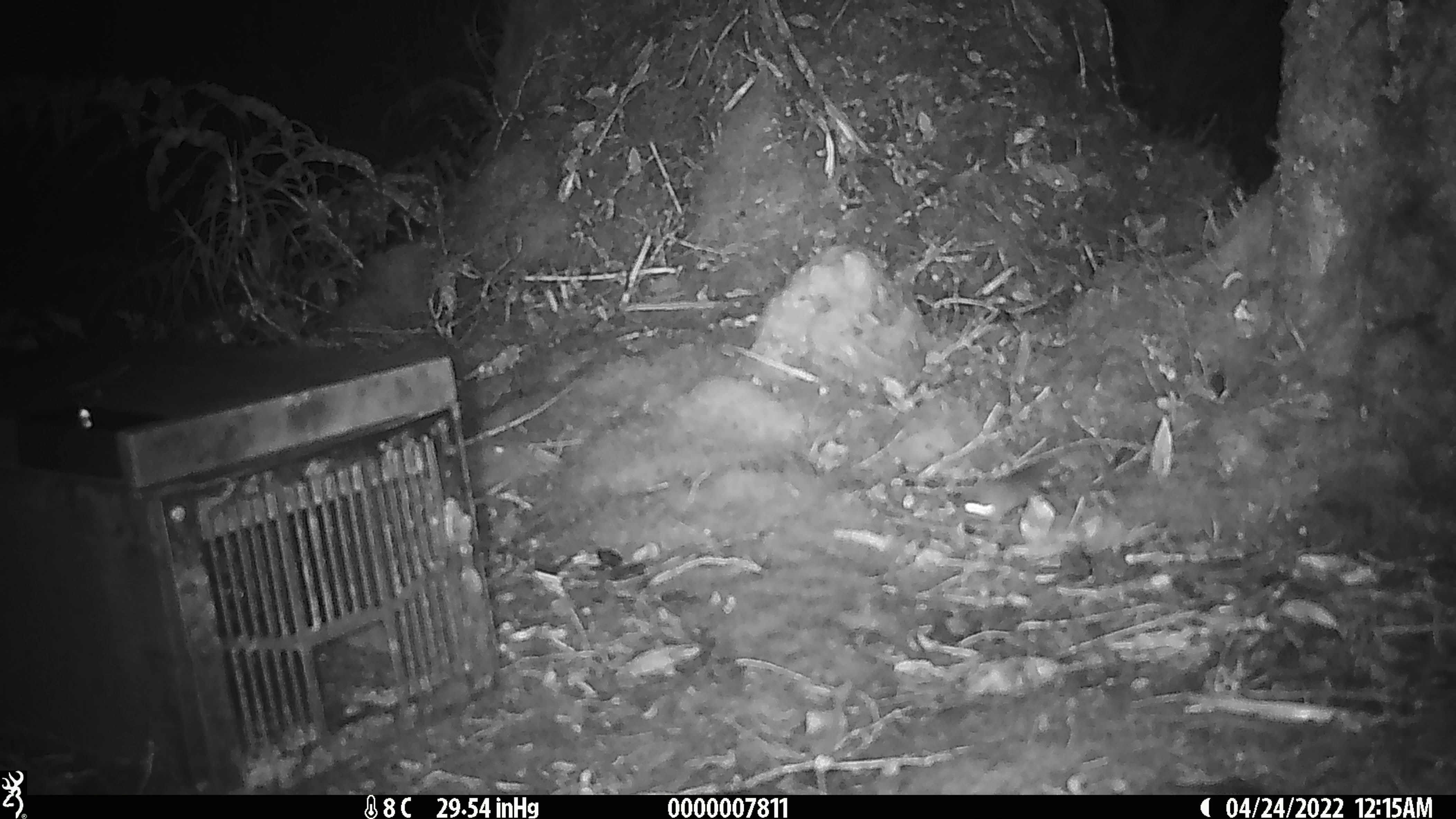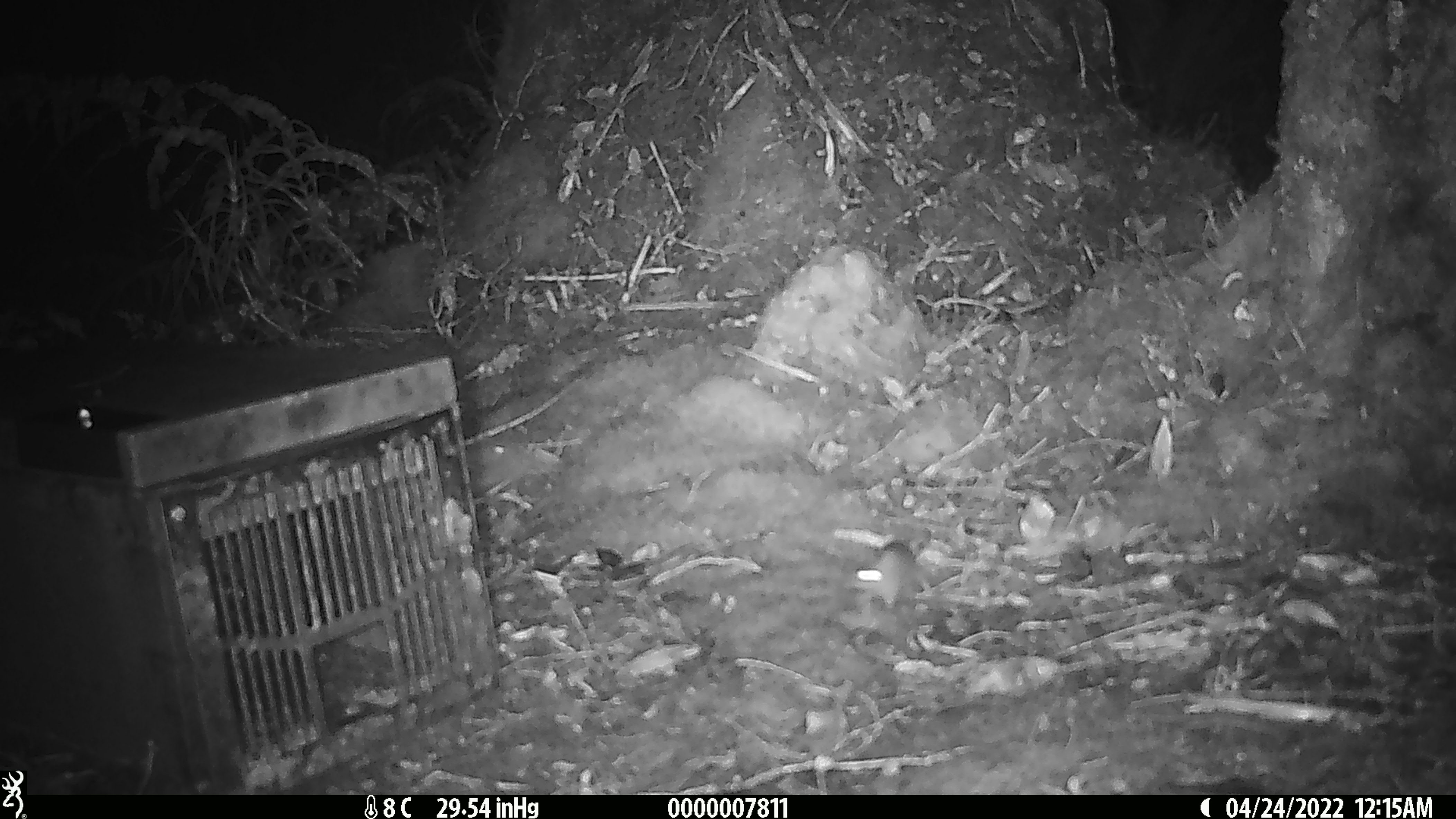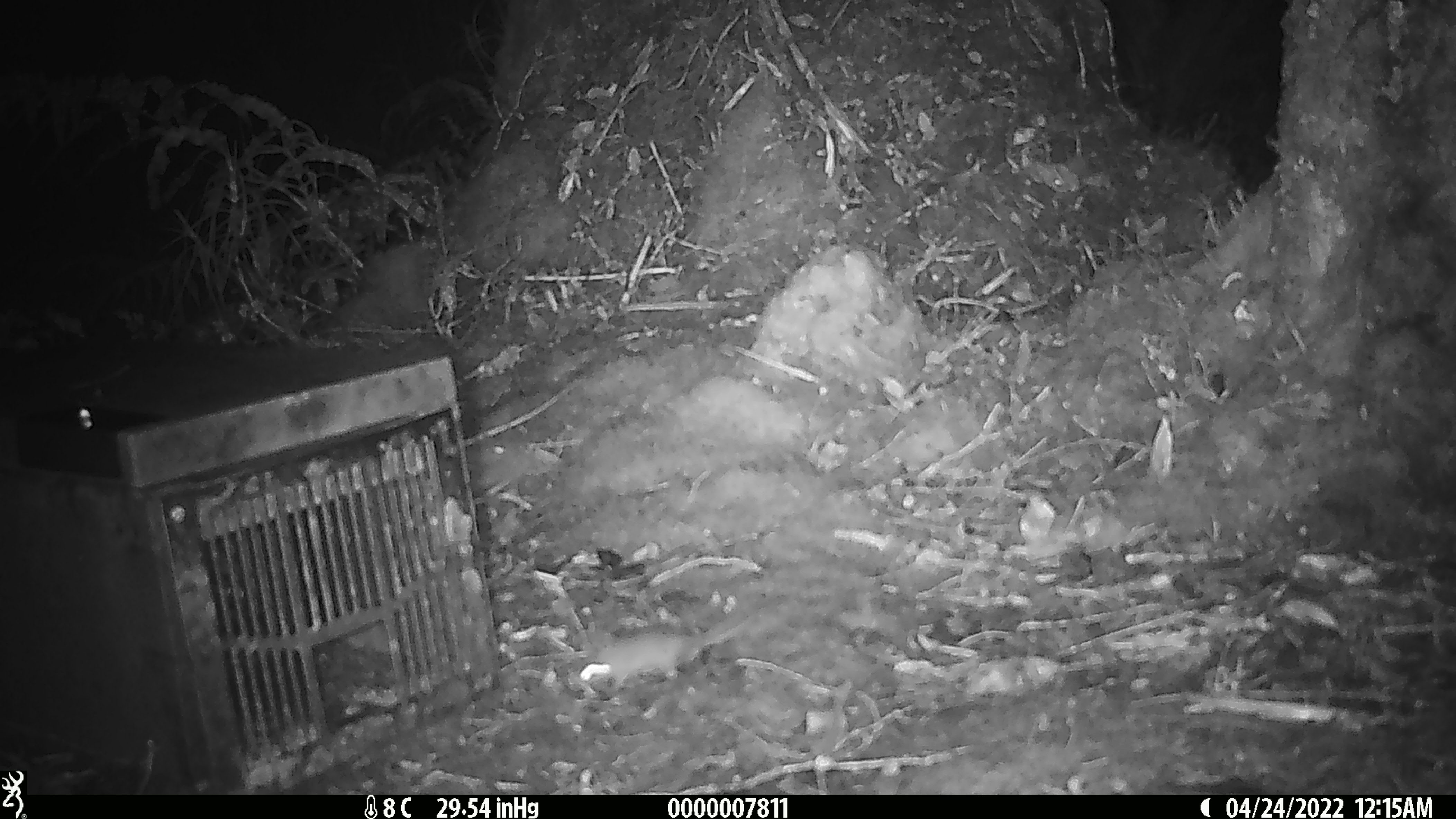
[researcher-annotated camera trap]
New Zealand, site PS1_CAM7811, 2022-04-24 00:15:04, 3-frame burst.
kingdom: Animalia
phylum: Chordata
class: Mammalia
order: Rodentia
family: Muridae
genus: Mus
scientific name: Mus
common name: mouse